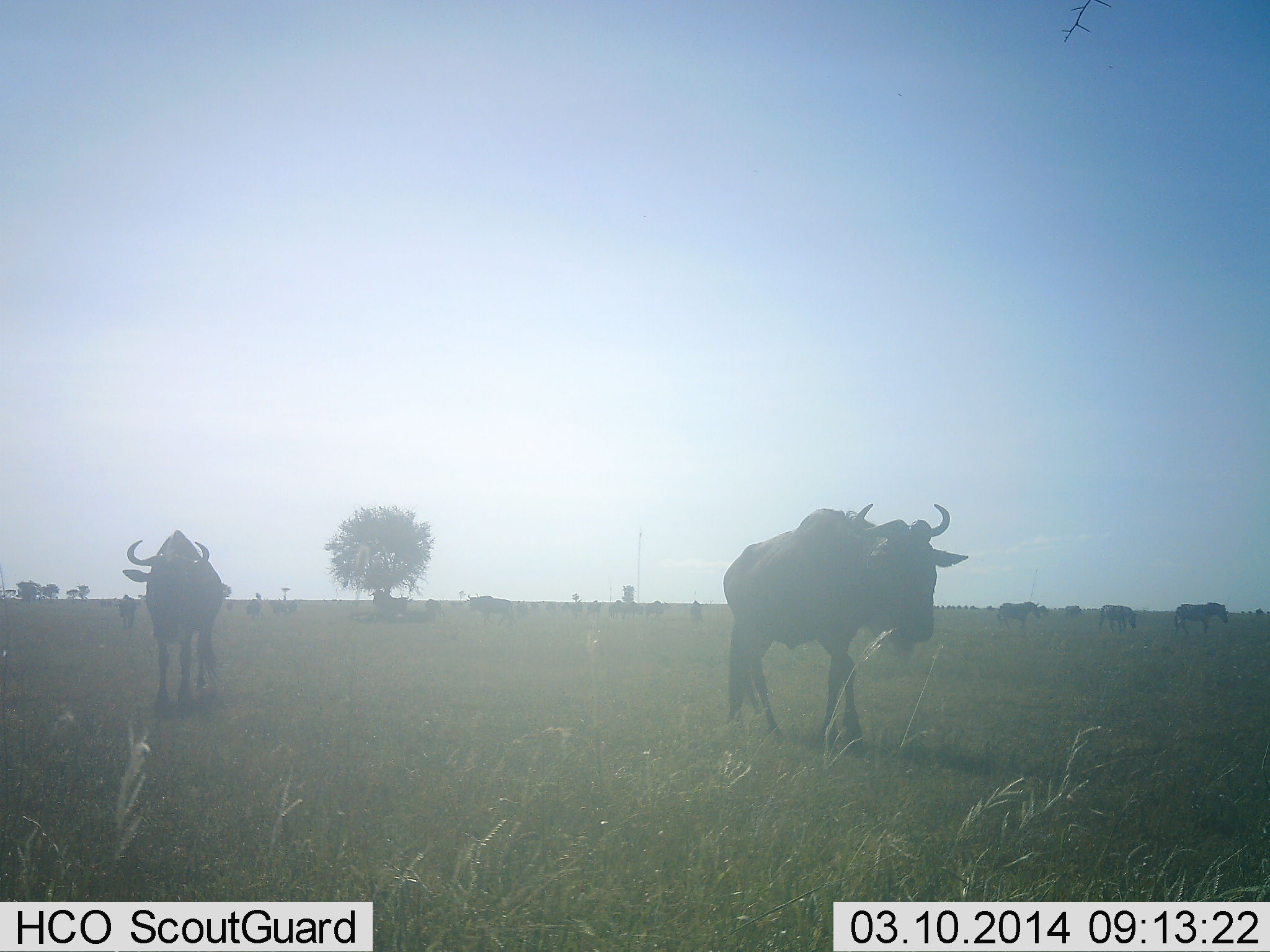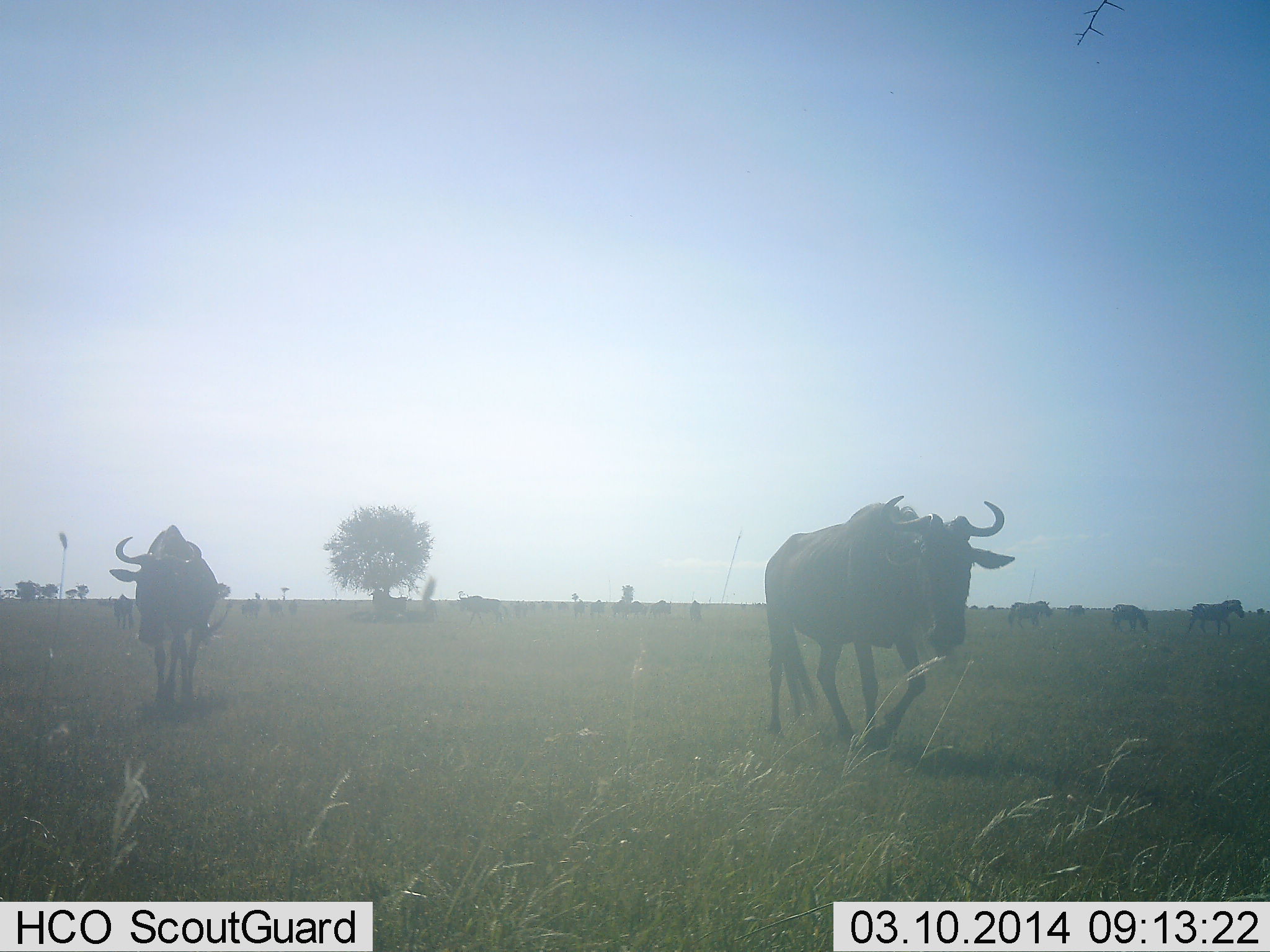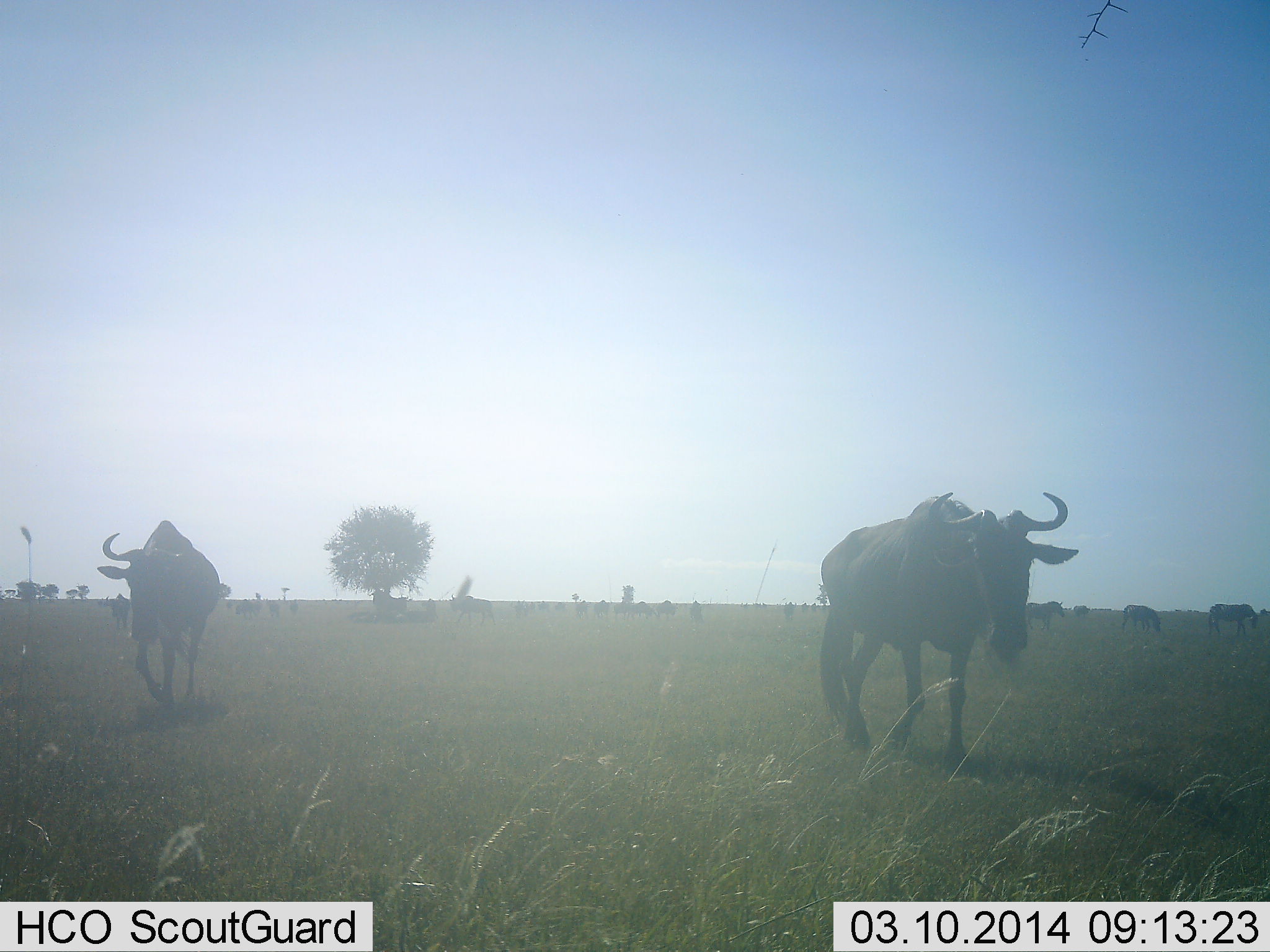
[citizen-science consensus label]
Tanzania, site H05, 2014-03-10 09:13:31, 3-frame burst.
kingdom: Animalia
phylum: Chordata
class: Mammalia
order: Artiodactyla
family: Bovidae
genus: Connochaetes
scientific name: Connochaetes taurinus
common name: blue wildebeest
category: wildebeest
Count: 11-50.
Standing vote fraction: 0%.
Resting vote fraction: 6%.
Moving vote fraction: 100%.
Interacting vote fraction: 0%.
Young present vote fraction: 0%.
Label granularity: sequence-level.